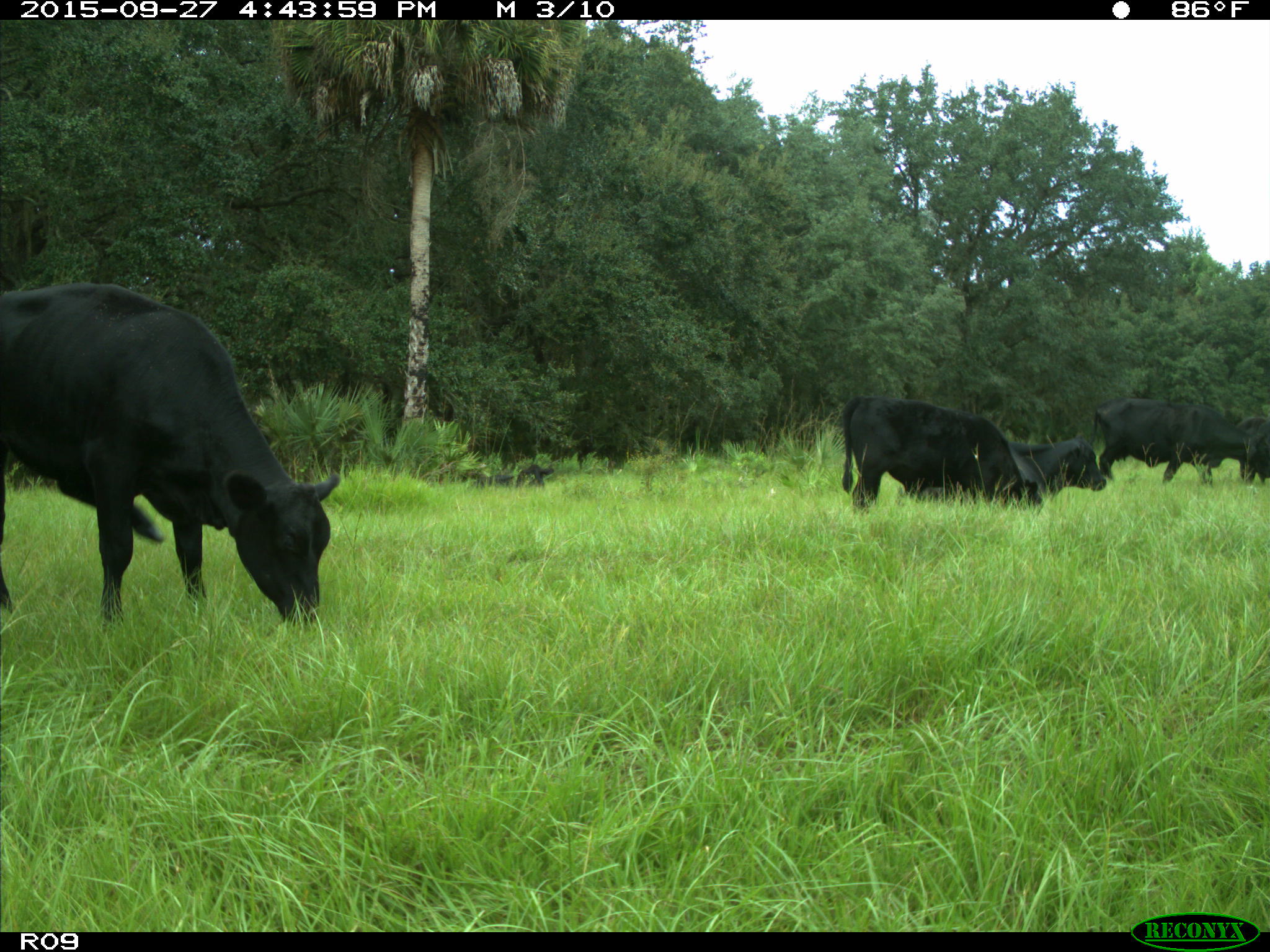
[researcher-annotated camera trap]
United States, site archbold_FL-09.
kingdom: Animalia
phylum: Chordata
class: Mammalia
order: Artiodactyla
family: Bovidae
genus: Bos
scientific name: Bos taurus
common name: domestic cow